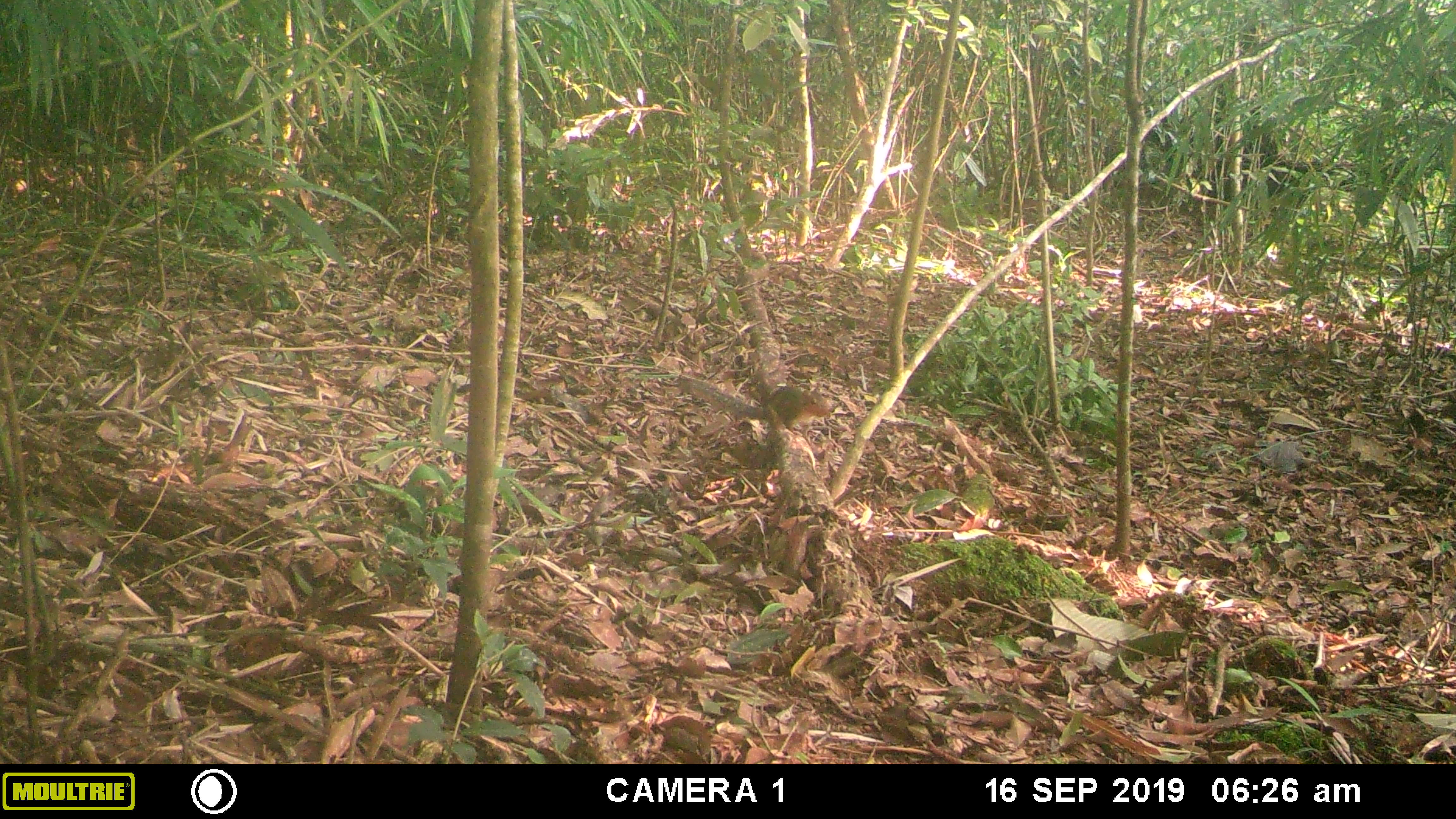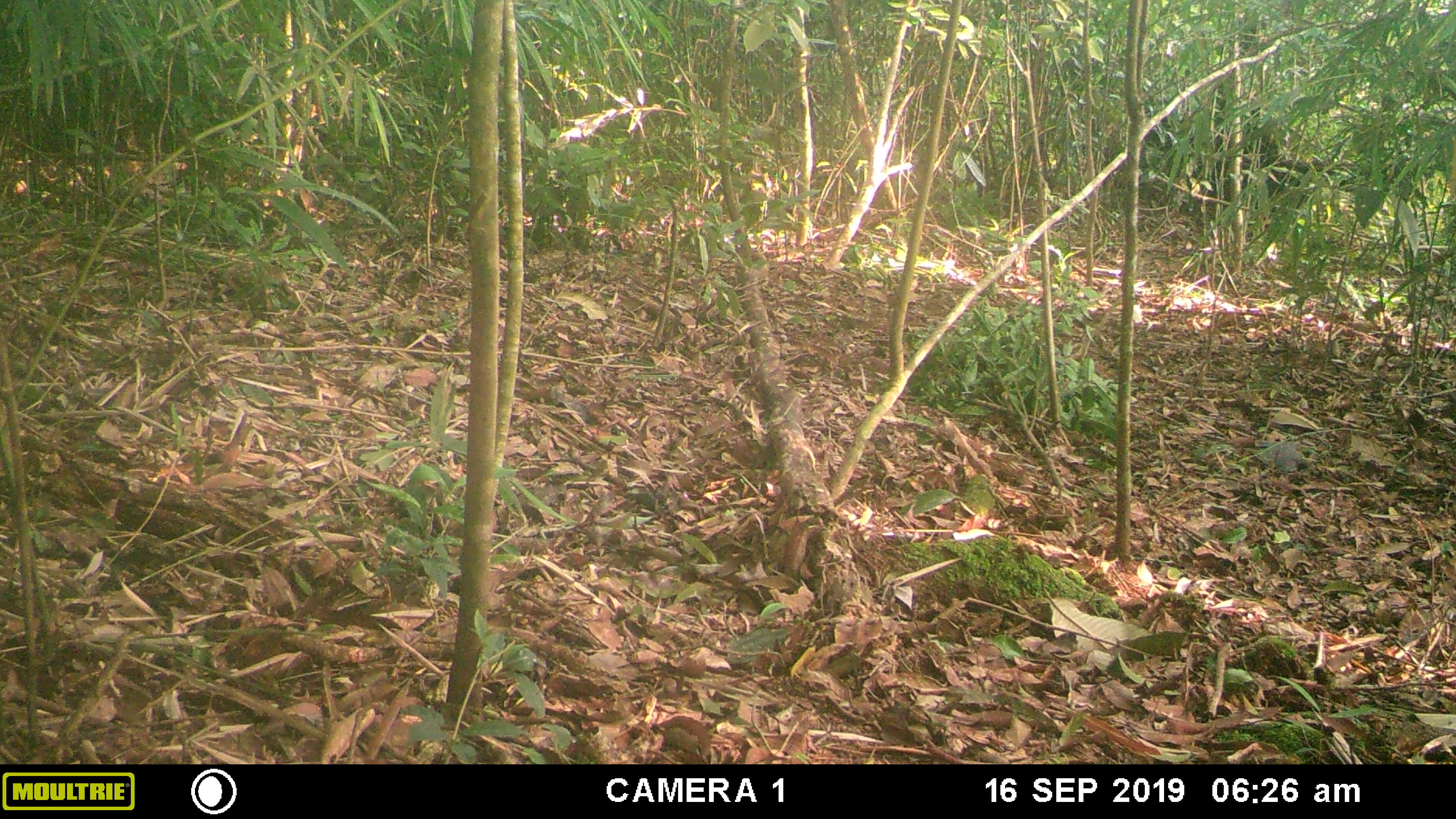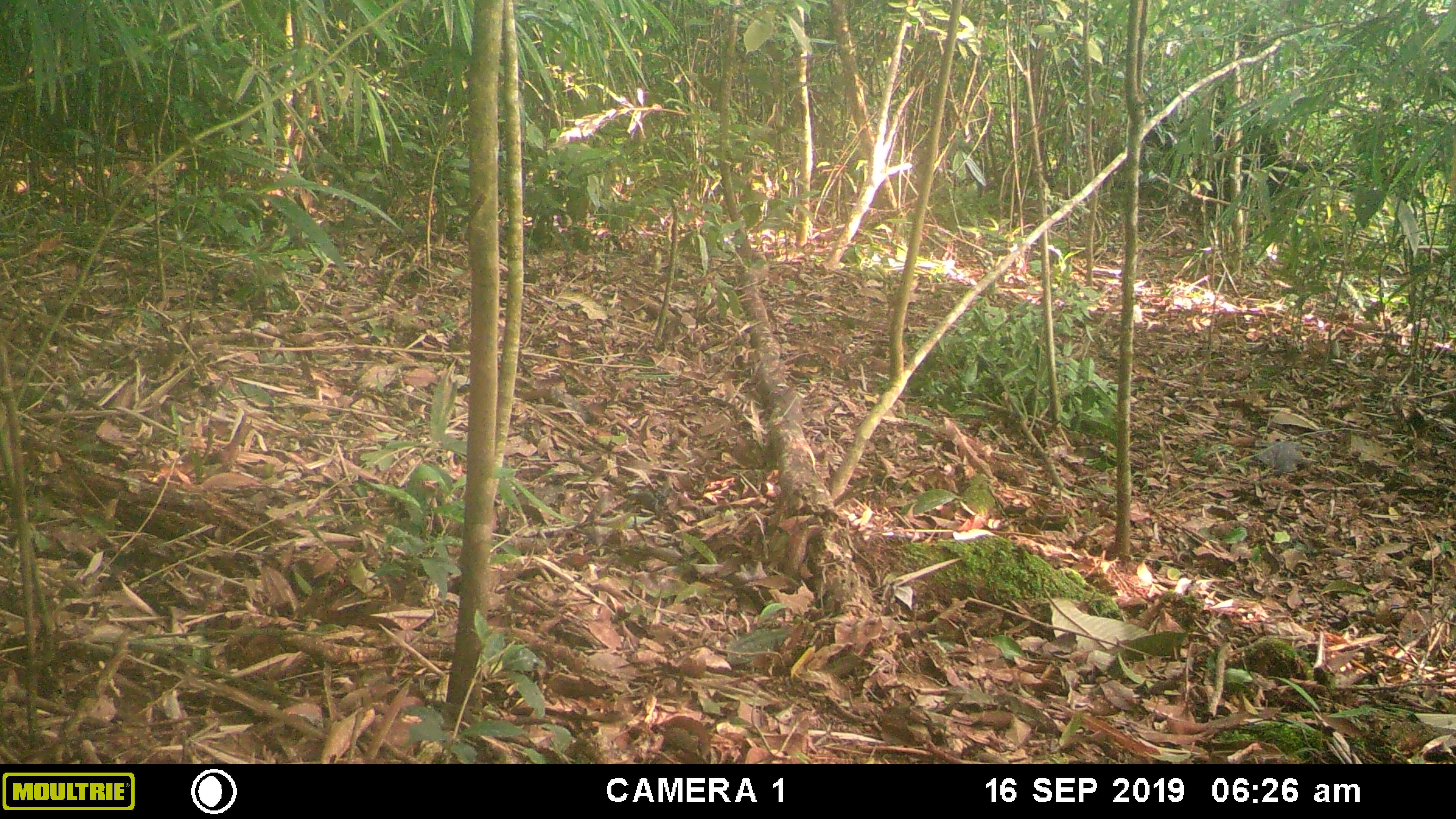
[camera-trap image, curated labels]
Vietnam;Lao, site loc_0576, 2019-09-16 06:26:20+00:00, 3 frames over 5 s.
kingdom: Animalia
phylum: Chordata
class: Mammalia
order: Rodentia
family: Sciuridae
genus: Dremomys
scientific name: Dremomys rufigenis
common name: red-cheeked squirrel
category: red cheeked squirrel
Red cheeked squirrel (red-cheeked squirrel) (Dremomys rufigenis). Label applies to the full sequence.